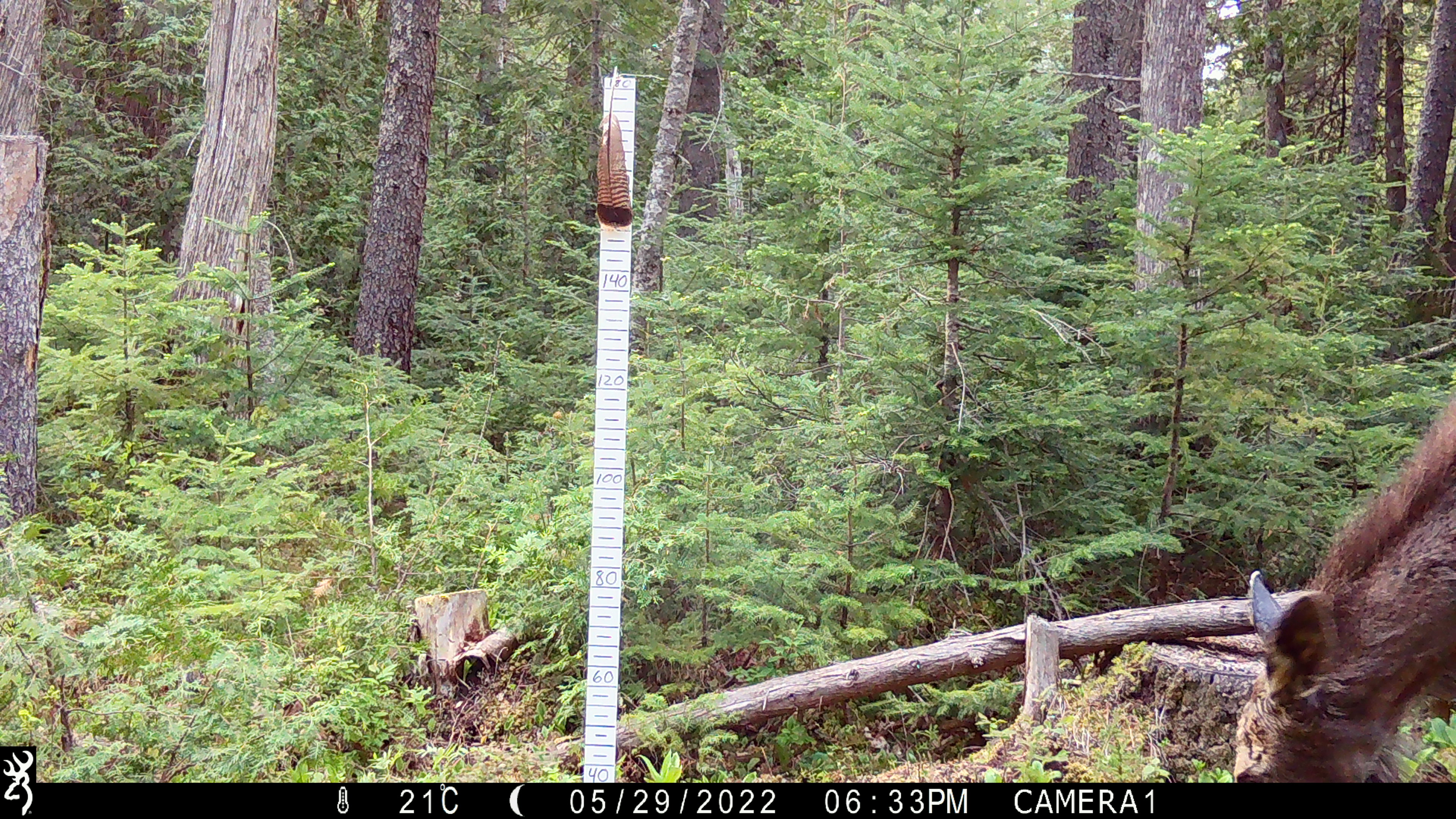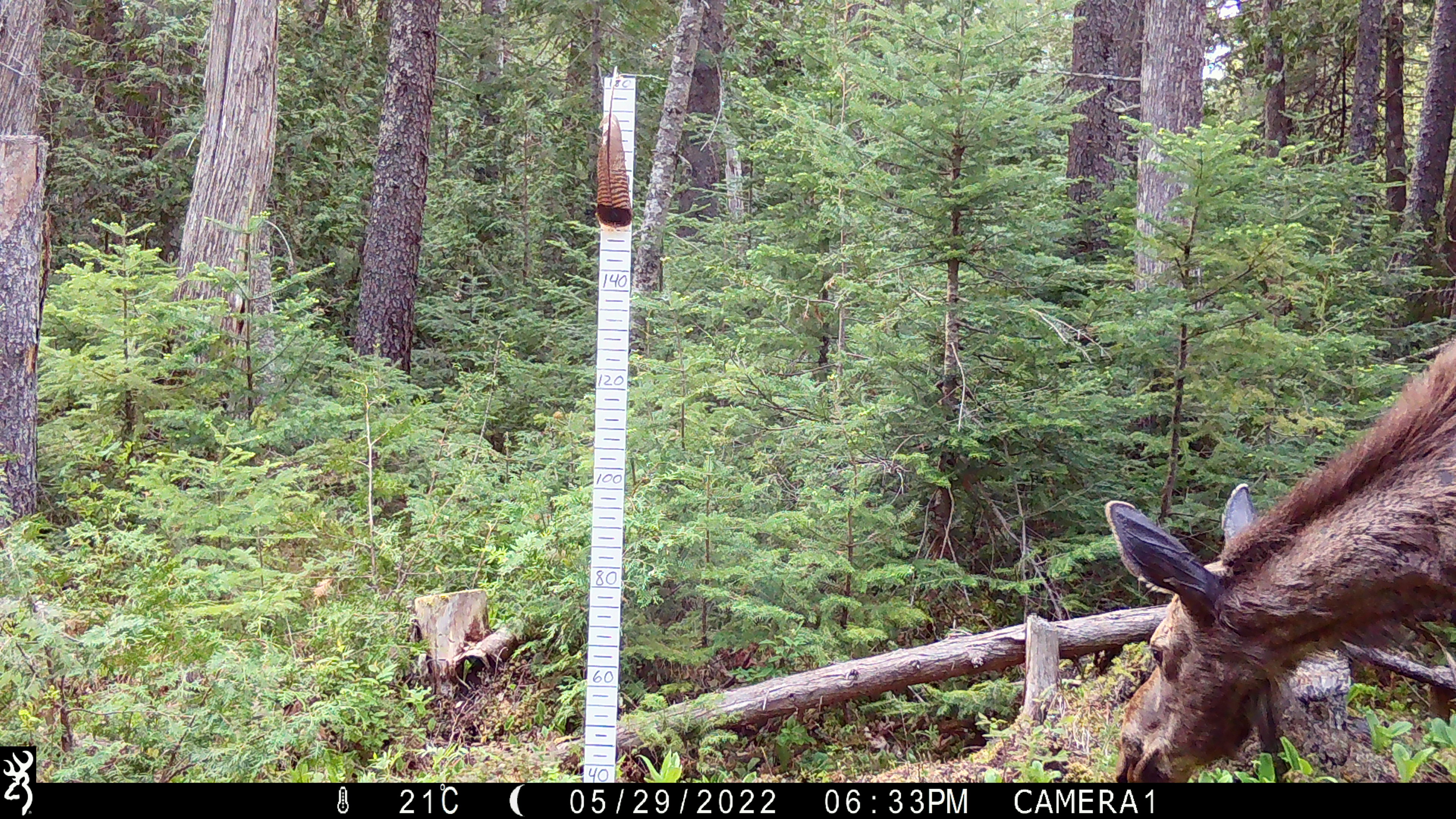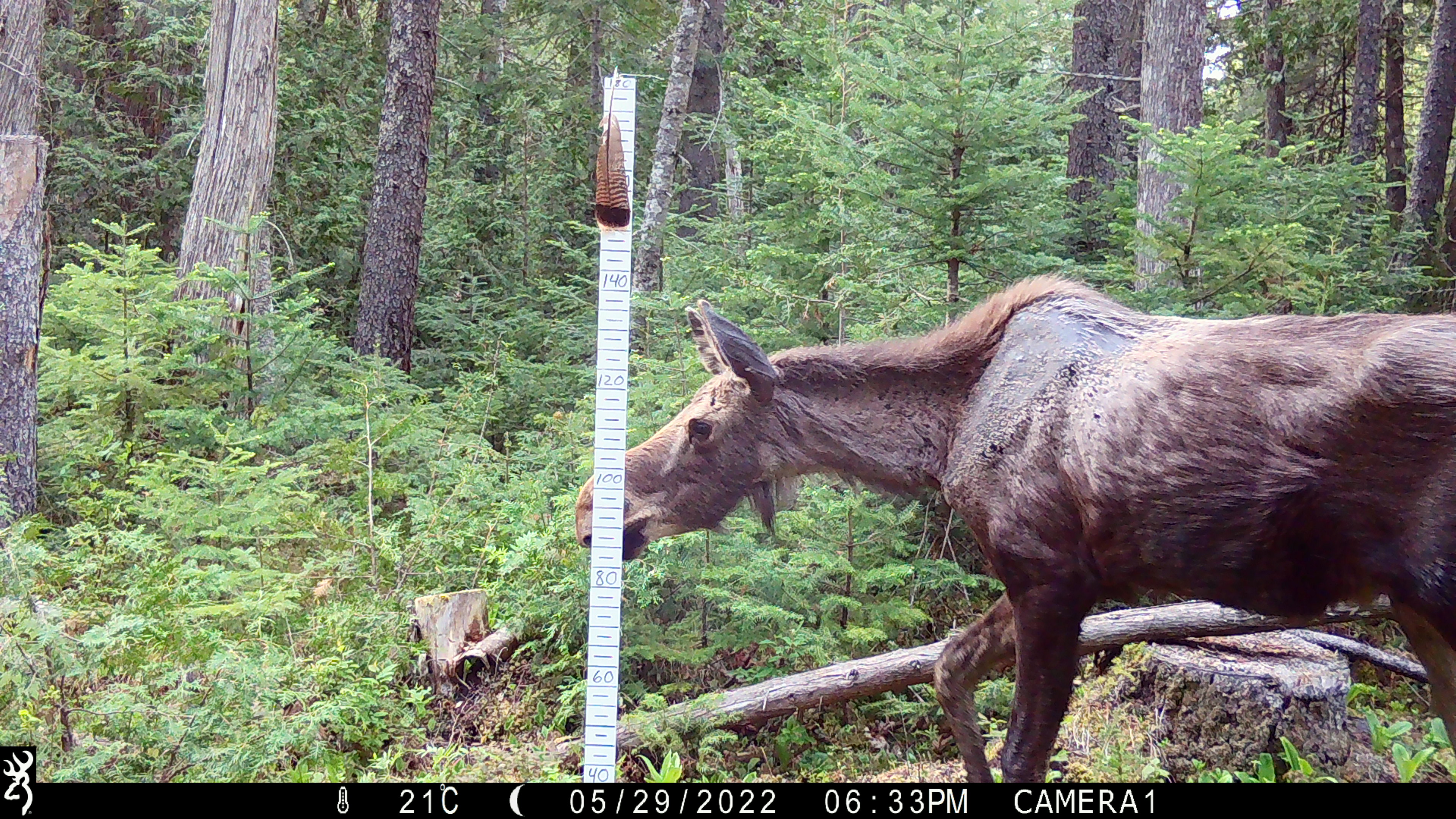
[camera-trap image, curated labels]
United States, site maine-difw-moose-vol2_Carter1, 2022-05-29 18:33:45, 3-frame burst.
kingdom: Animalia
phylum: Chordata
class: Mammalia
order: Artiodactyla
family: Cervidae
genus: Alces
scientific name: Alces alces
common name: moose